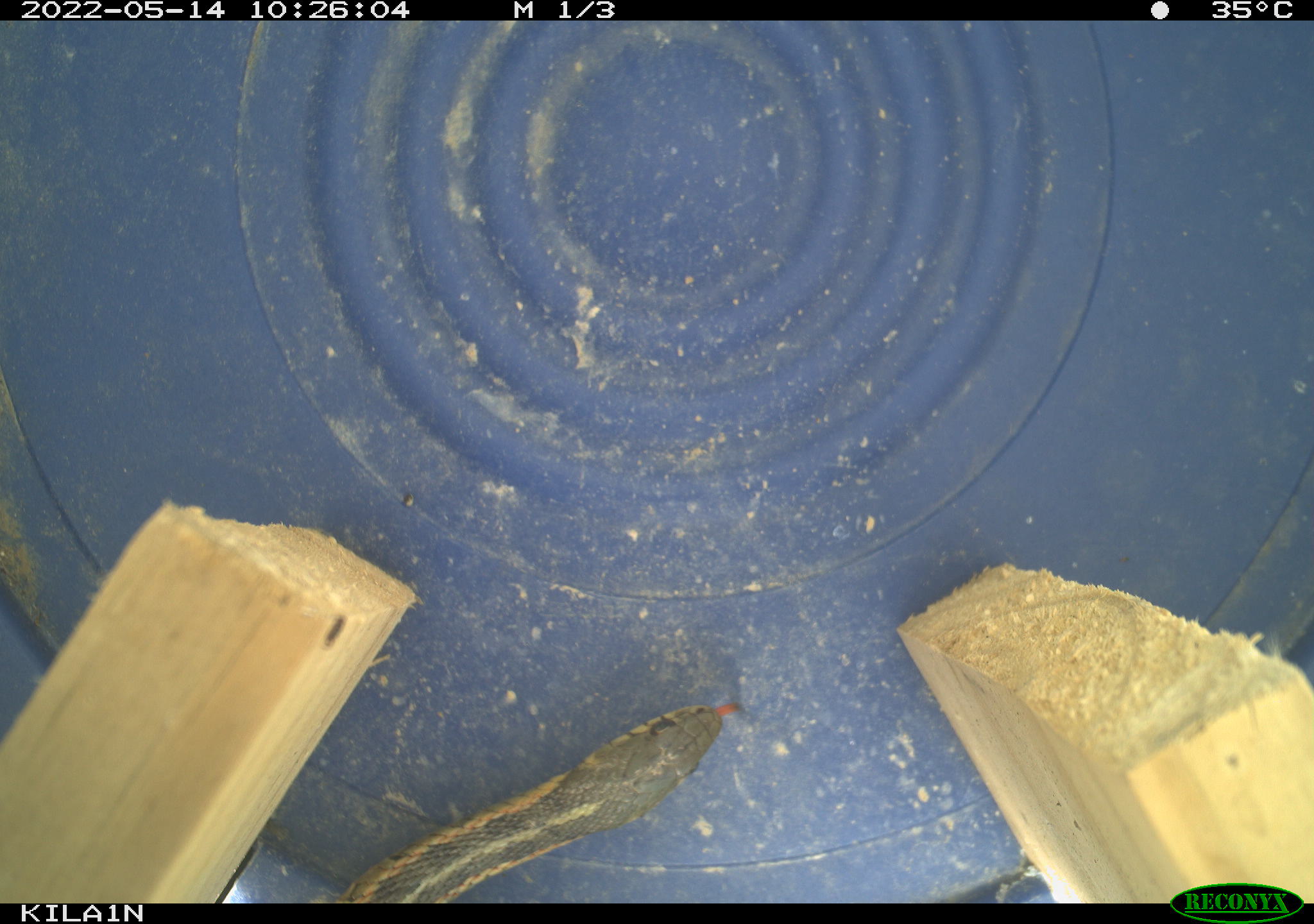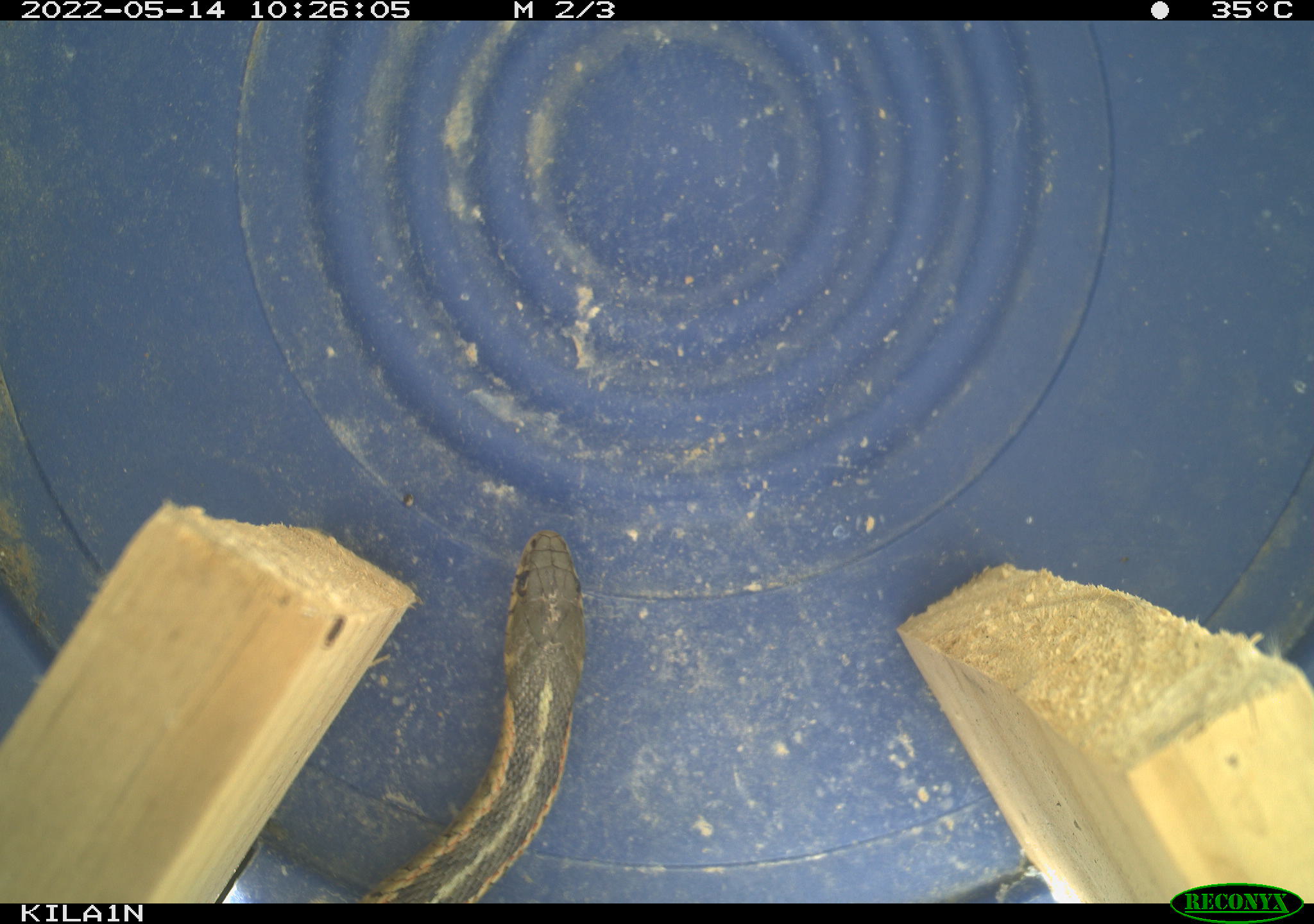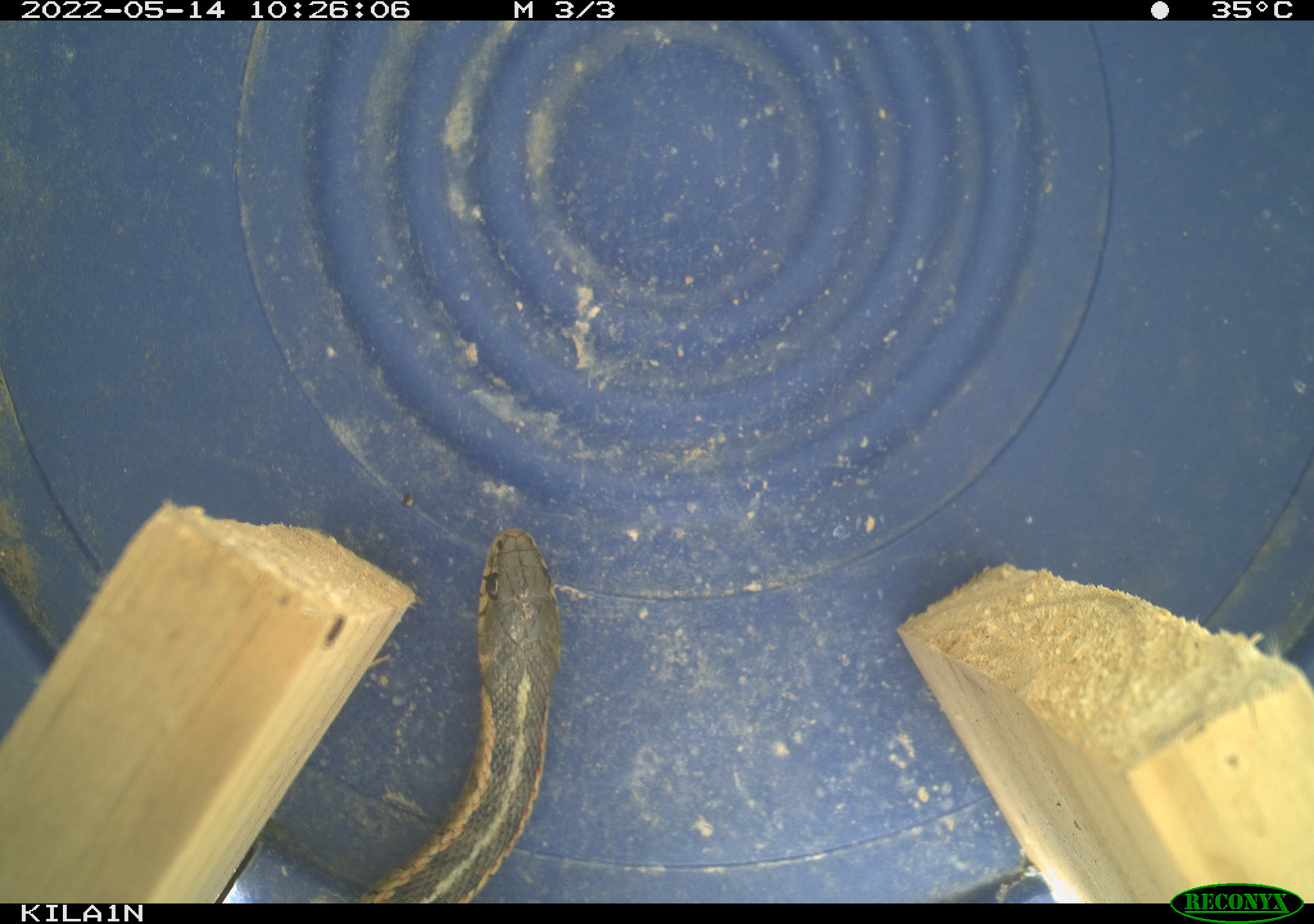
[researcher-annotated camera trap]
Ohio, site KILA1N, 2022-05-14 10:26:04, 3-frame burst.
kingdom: Animalia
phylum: Chordata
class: Reptilia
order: Squamata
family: Colubridae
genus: Thamnophis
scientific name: Thamnophis sirtalis sirtalis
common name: eastern gartersnake